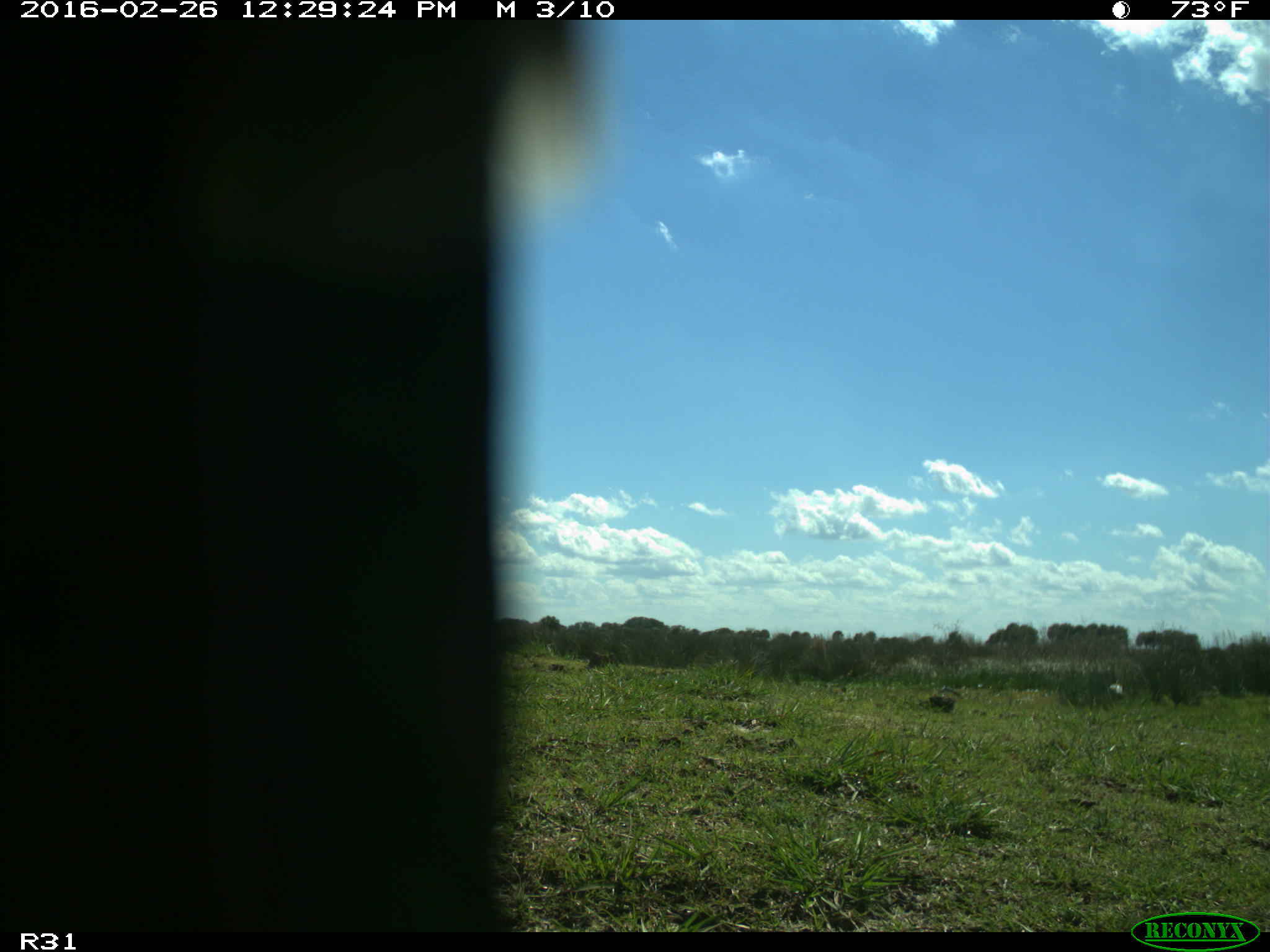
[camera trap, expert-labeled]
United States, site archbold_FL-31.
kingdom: Animalia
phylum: Chordata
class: Aves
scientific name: Aves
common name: birds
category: unidentified bird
Unidentified bird (birds) (Aves).